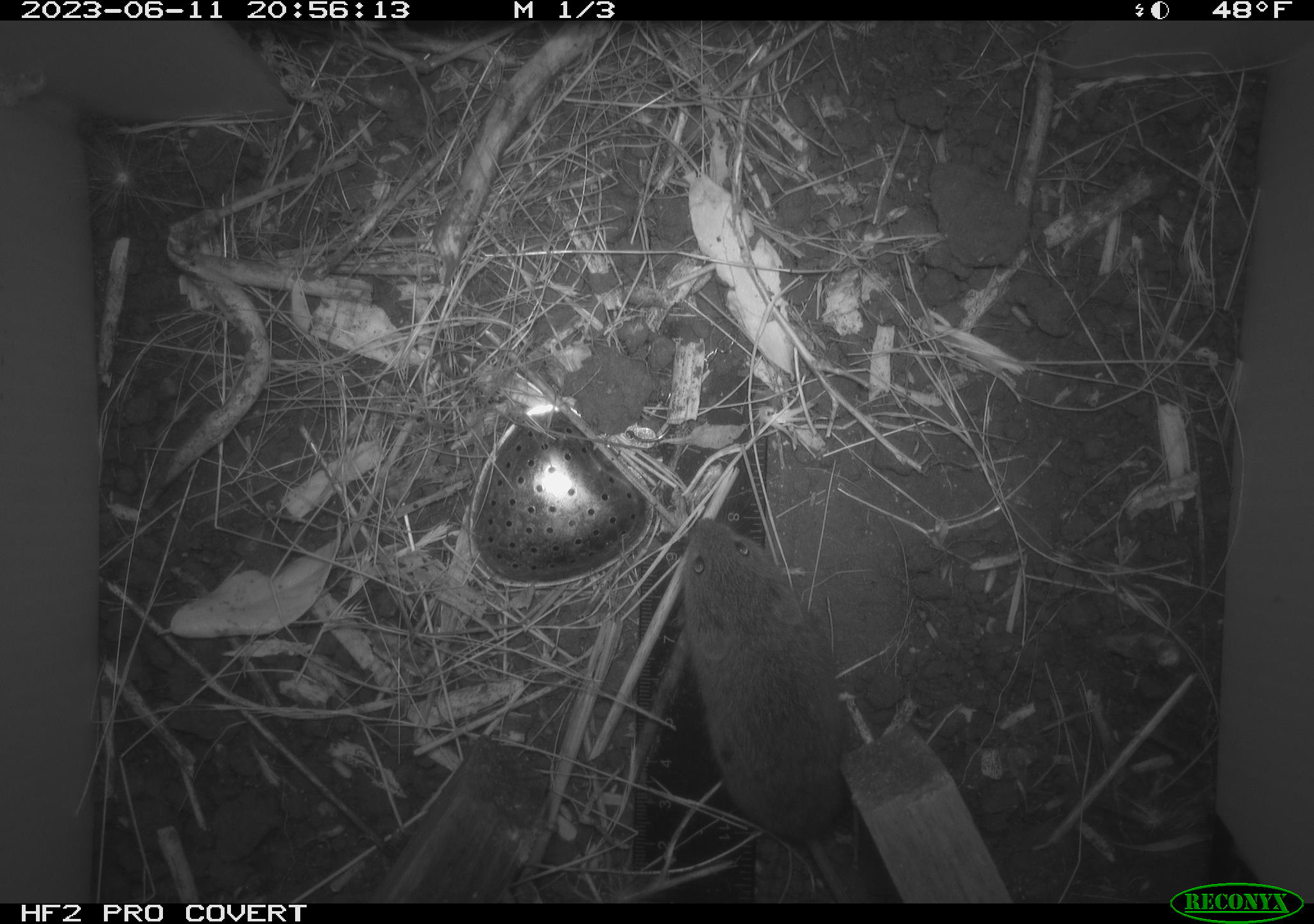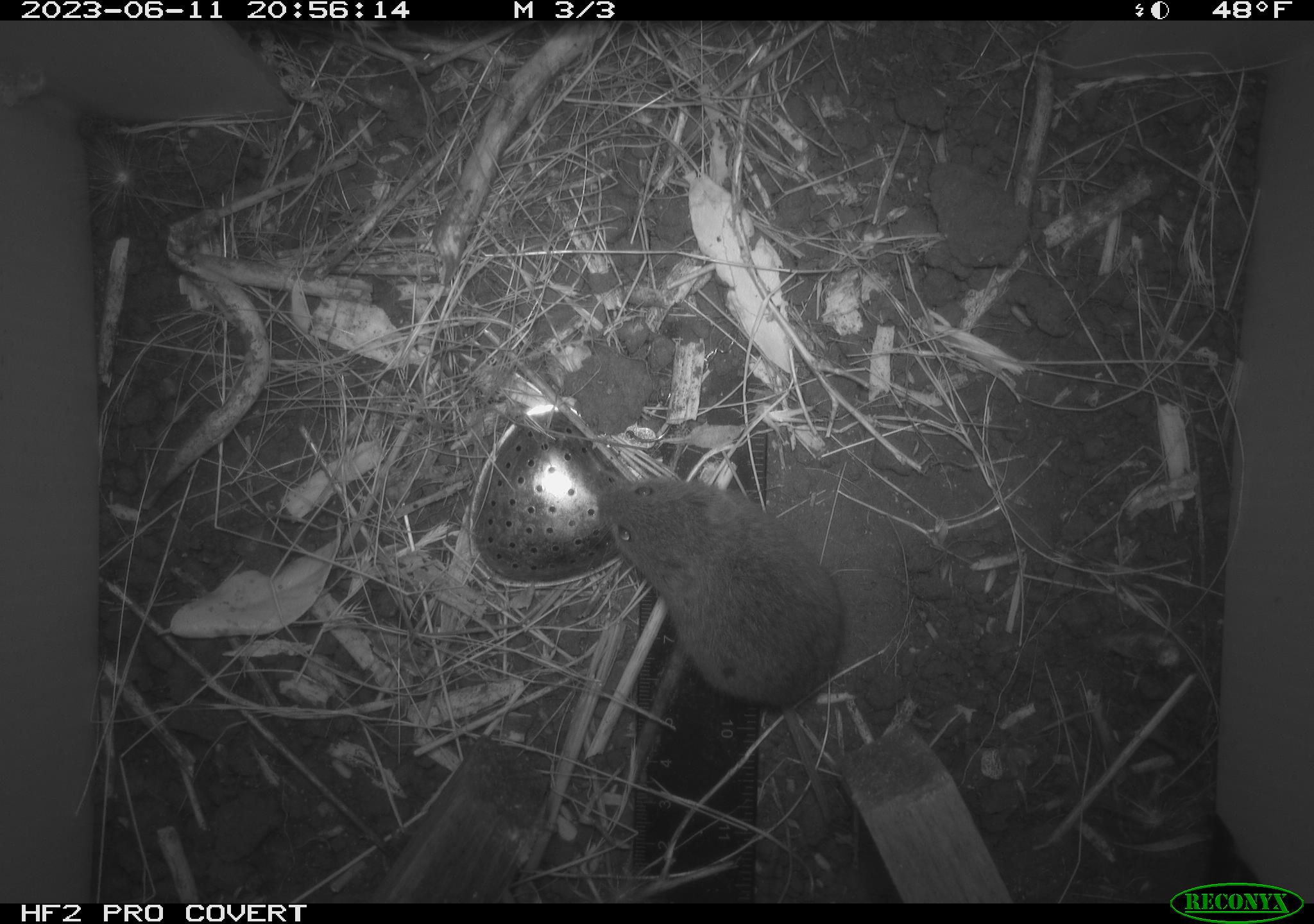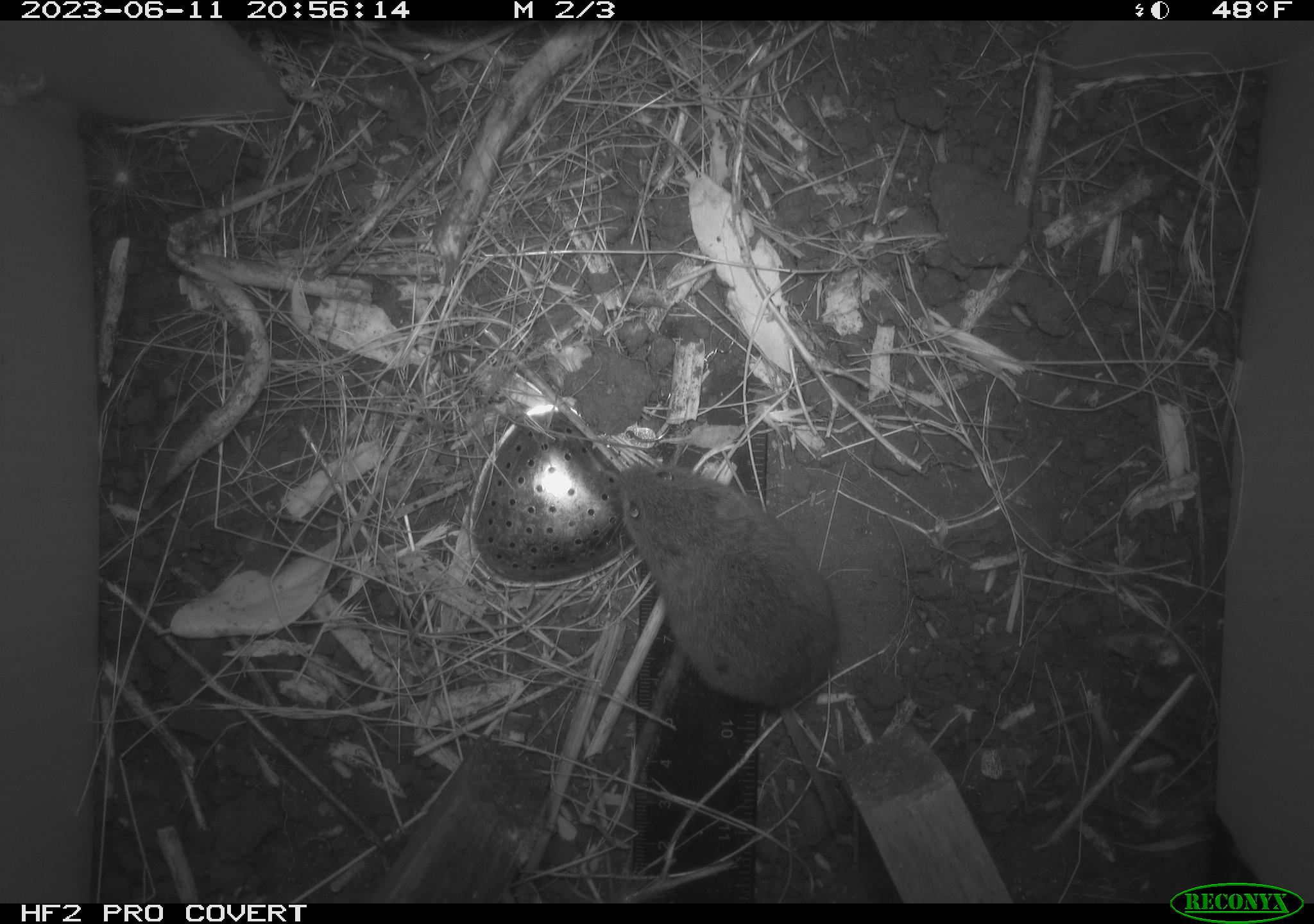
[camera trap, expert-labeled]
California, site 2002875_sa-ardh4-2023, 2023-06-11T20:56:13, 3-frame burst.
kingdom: Animalia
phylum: Chordata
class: Mammalia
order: Rodentia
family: Cricetidae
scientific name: Arvicolinae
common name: voles, lemmings, and muskrats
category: arvicolinae subfamily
Arvicolinae subfamily (voles, lemmings, and muskrats) (Arvicolinae).